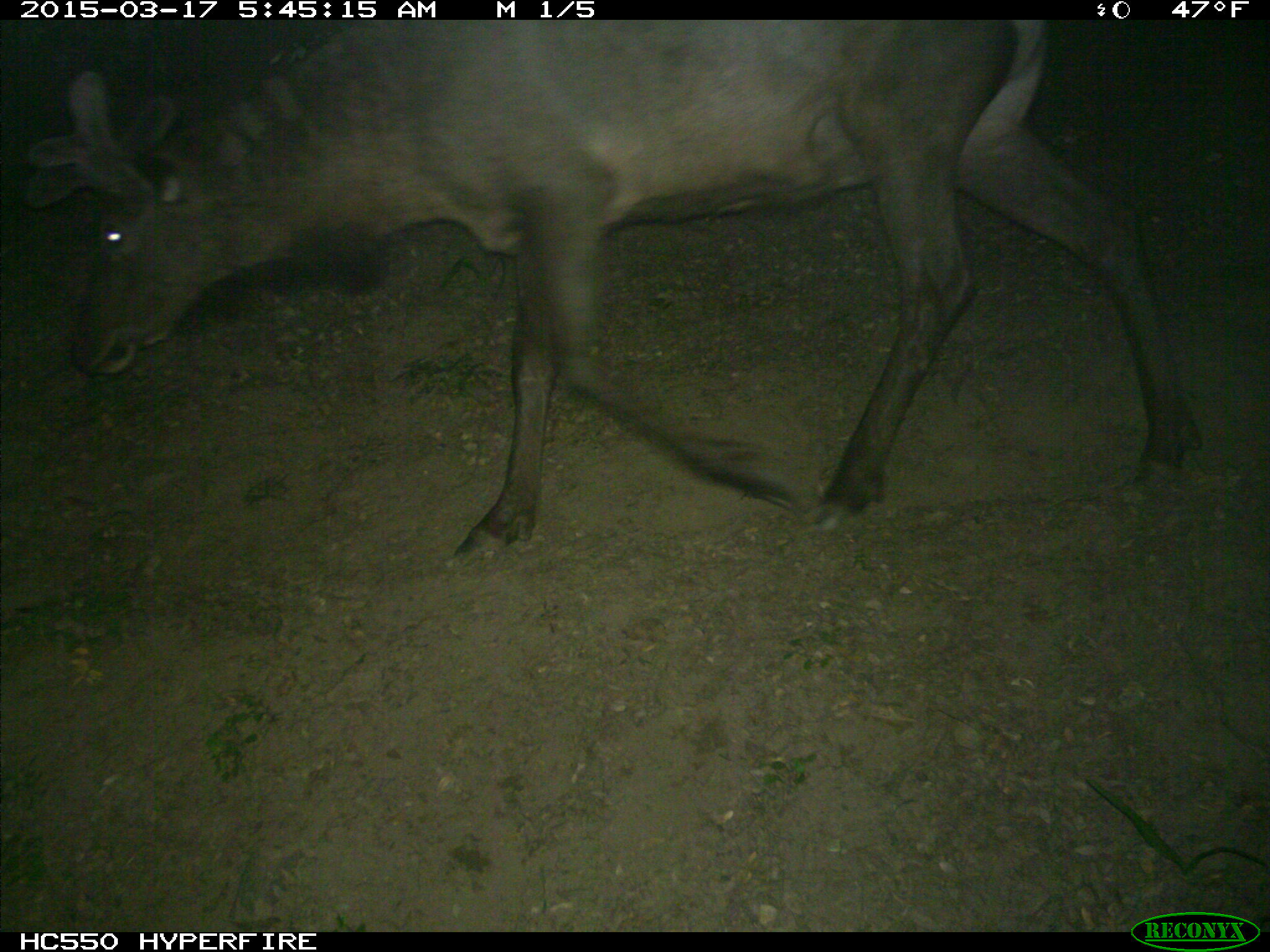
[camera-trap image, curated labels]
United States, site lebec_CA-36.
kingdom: Animalia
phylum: Chordata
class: Mammalia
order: Artiodactyla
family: Cervidae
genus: Cervus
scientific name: Cervus canadensis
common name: elk